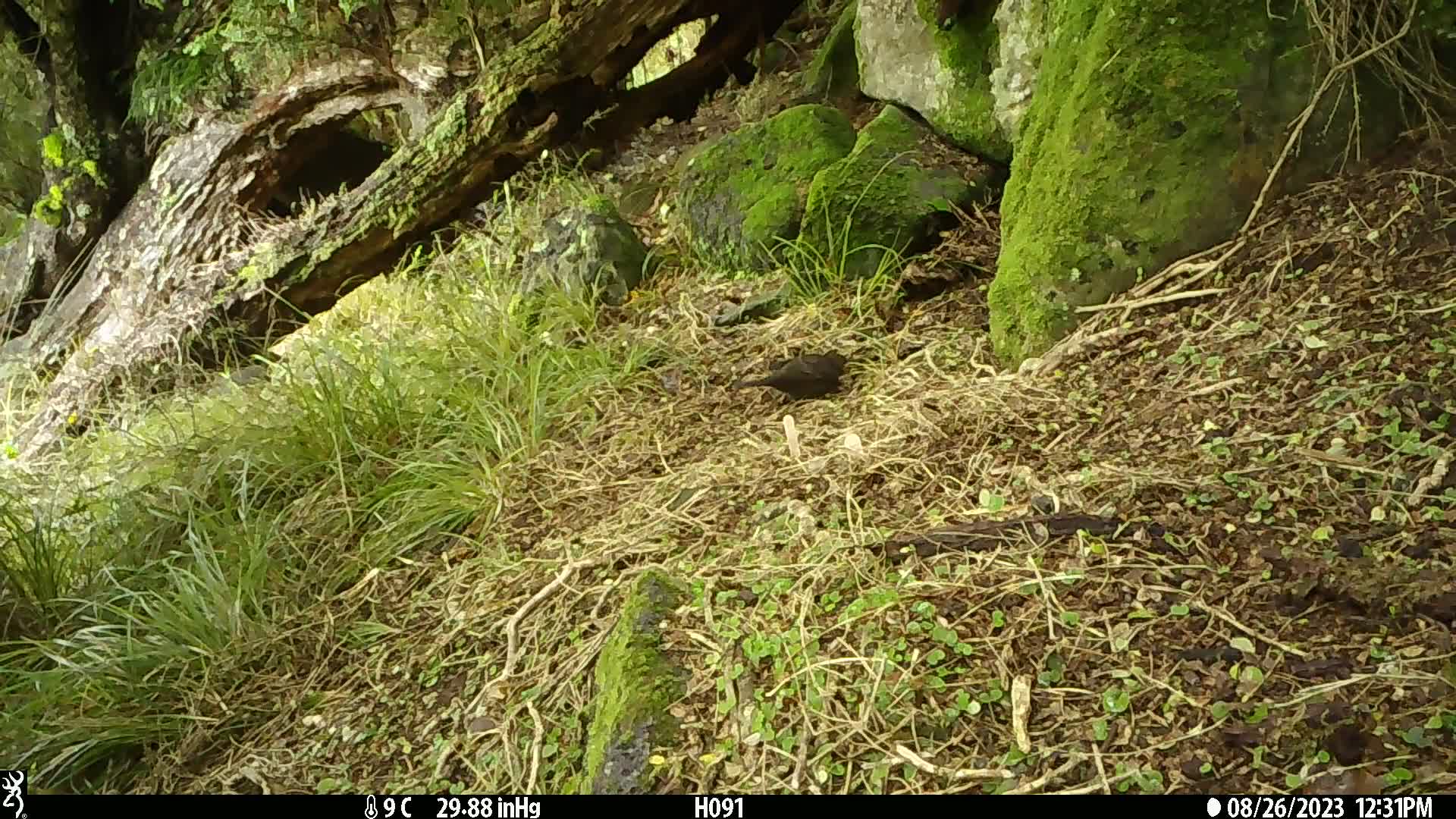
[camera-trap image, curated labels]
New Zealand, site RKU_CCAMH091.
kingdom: Animalia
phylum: Chordata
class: Aves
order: Passeriformes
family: Turdidae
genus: Turdus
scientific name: Turdus merula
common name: eurasian blackbird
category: blackbird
Blackbird (eurasian blackbird) (Turdus merula).